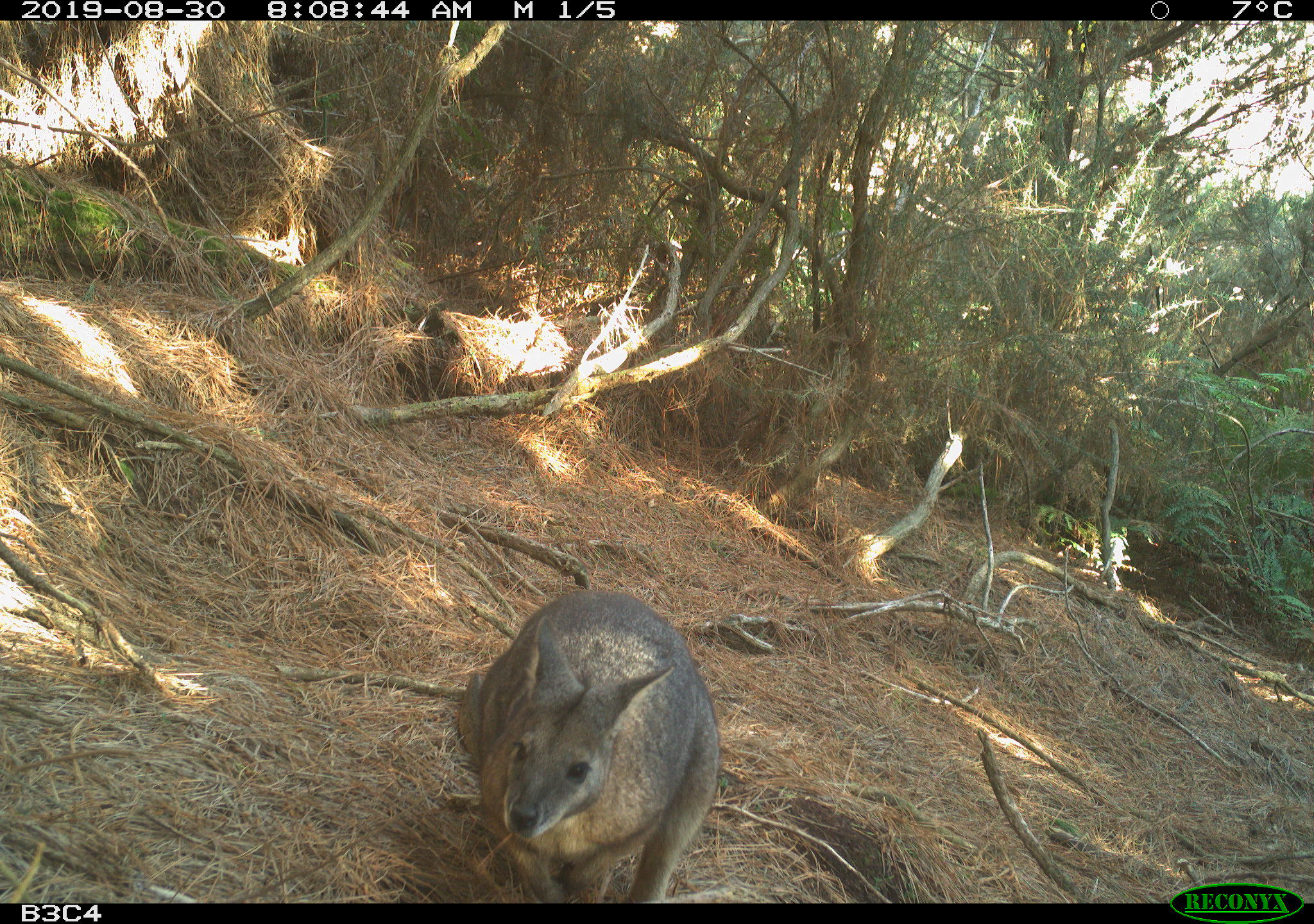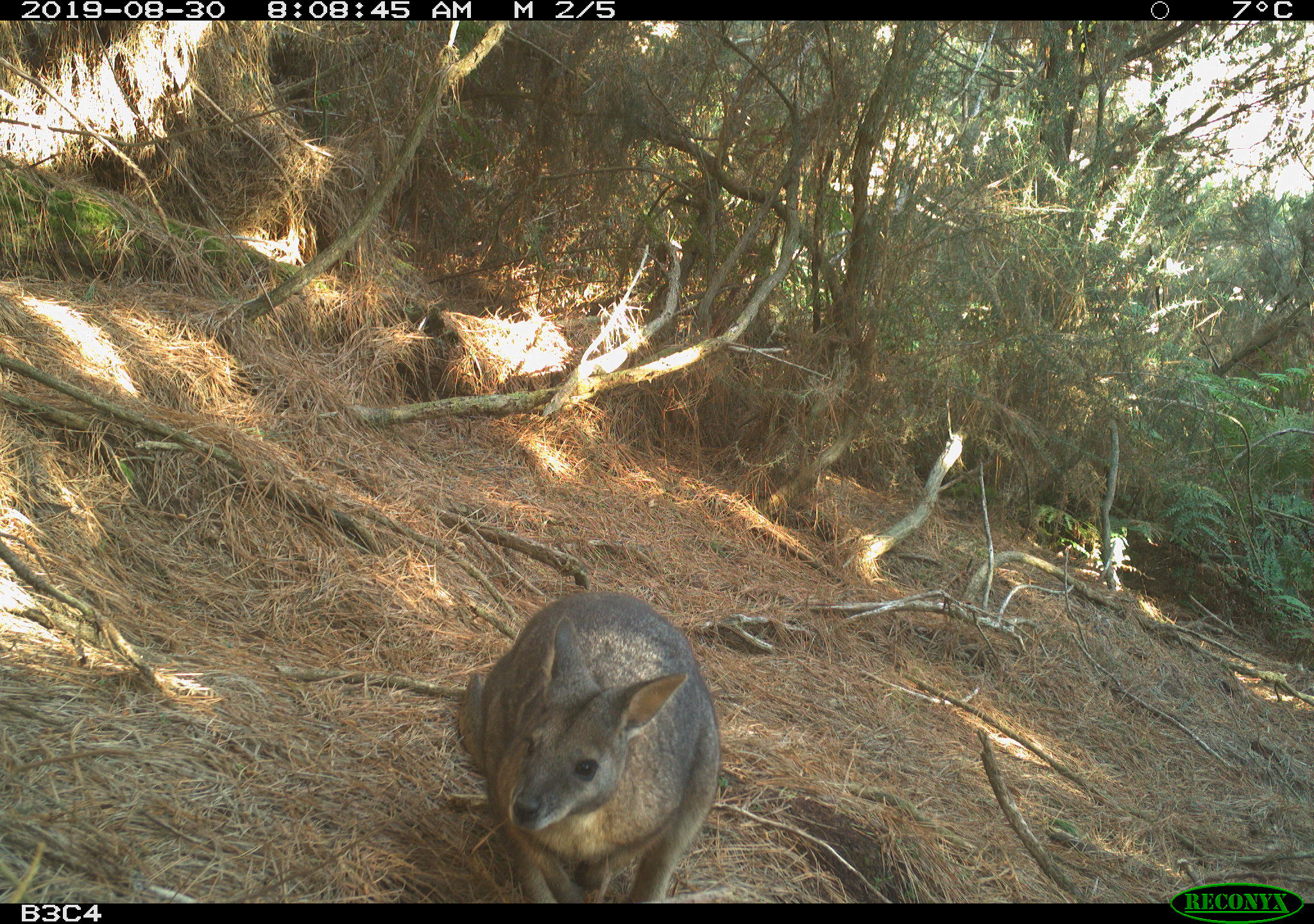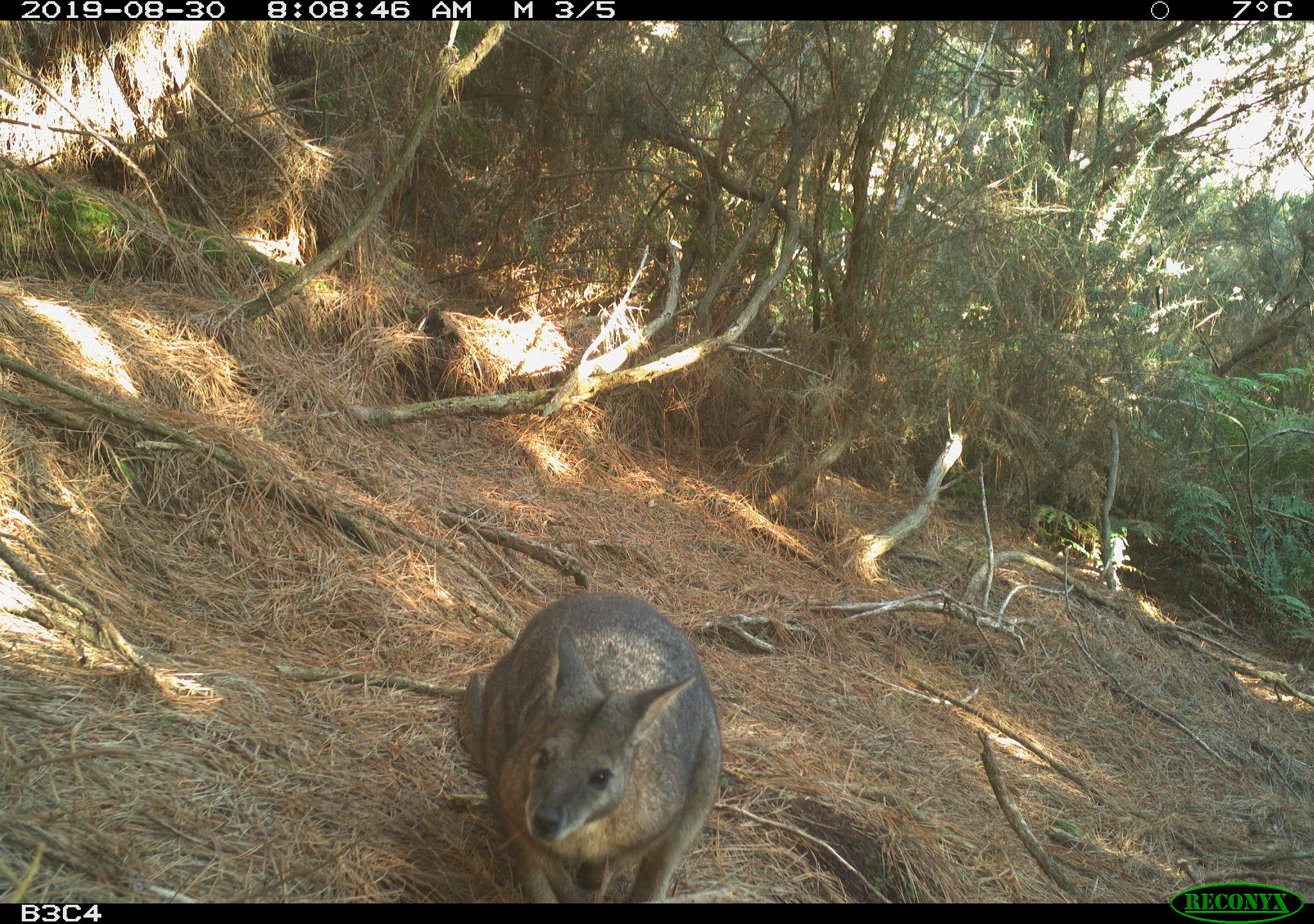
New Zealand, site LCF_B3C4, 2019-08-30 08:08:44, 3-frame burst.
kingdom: Animalia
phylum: Chordata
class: Mammalia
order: Diprotodontia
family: Macropodidae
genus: Notamacropus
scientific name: Notamacropus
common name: wallaby